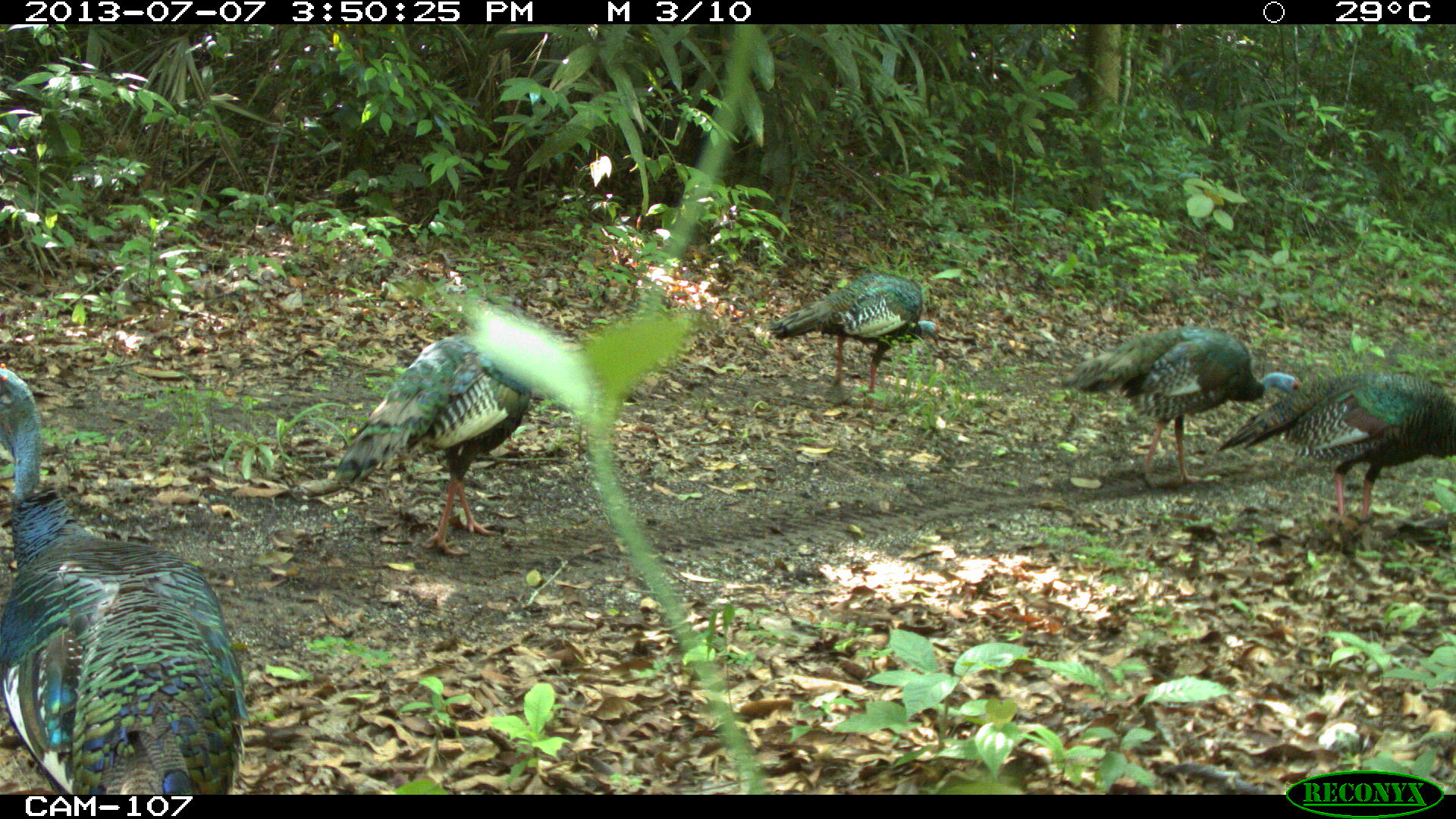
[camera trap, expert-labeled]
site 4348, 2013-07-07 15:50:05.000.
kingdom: Animalia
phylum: Chordata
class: Aves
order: Galliformes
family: Phasianidae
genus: Meleagris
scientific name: Meleagris ocellata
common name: ocellated turkey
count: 6